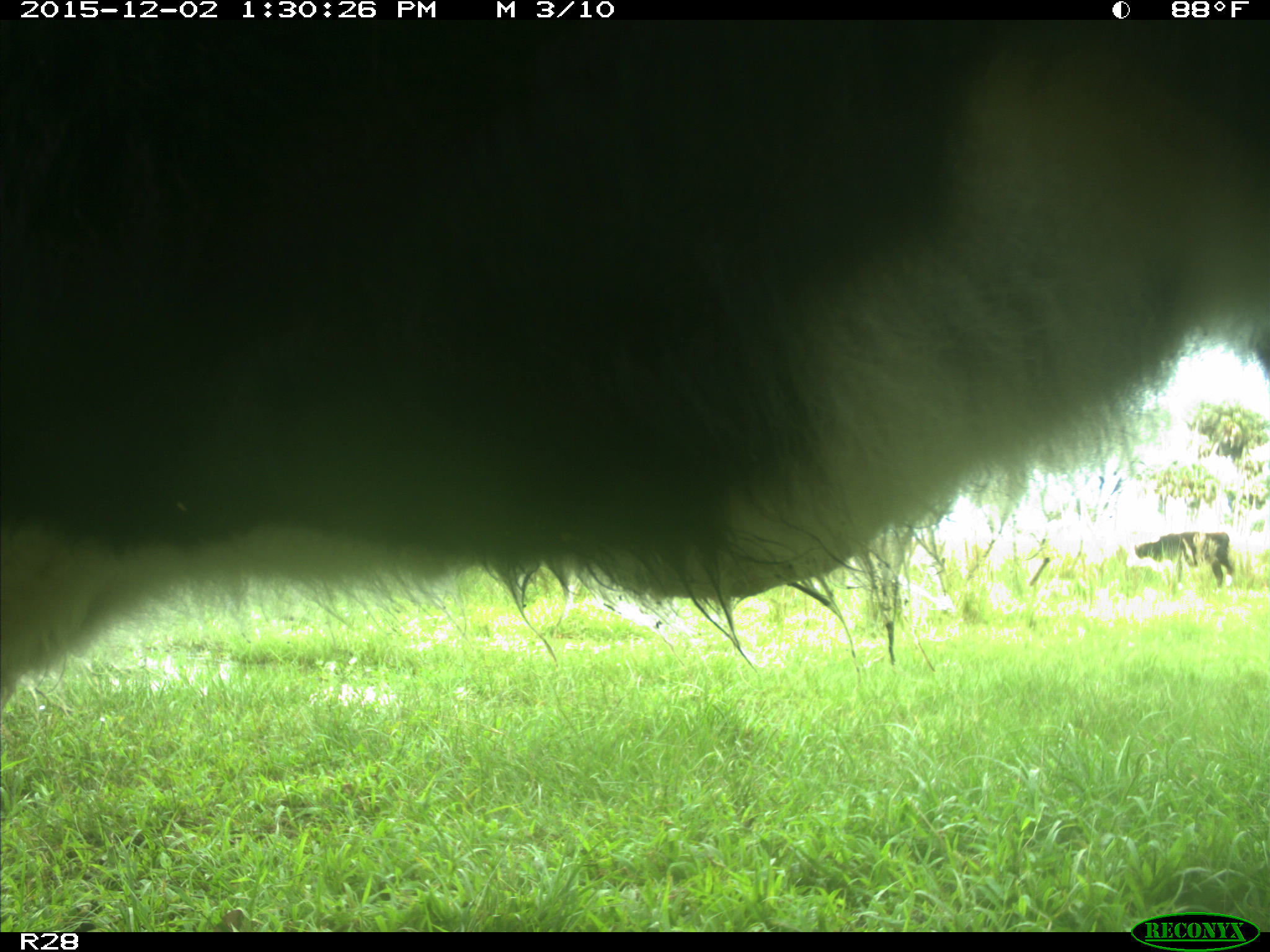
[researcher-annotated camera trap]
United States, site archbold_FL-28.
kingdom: Animalia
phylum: Chordata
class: Mammalia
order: Artiodactyla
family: Bovidae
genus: Bos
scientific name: Bos taurus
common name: domestic cow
Bos taurus (domestic cow).